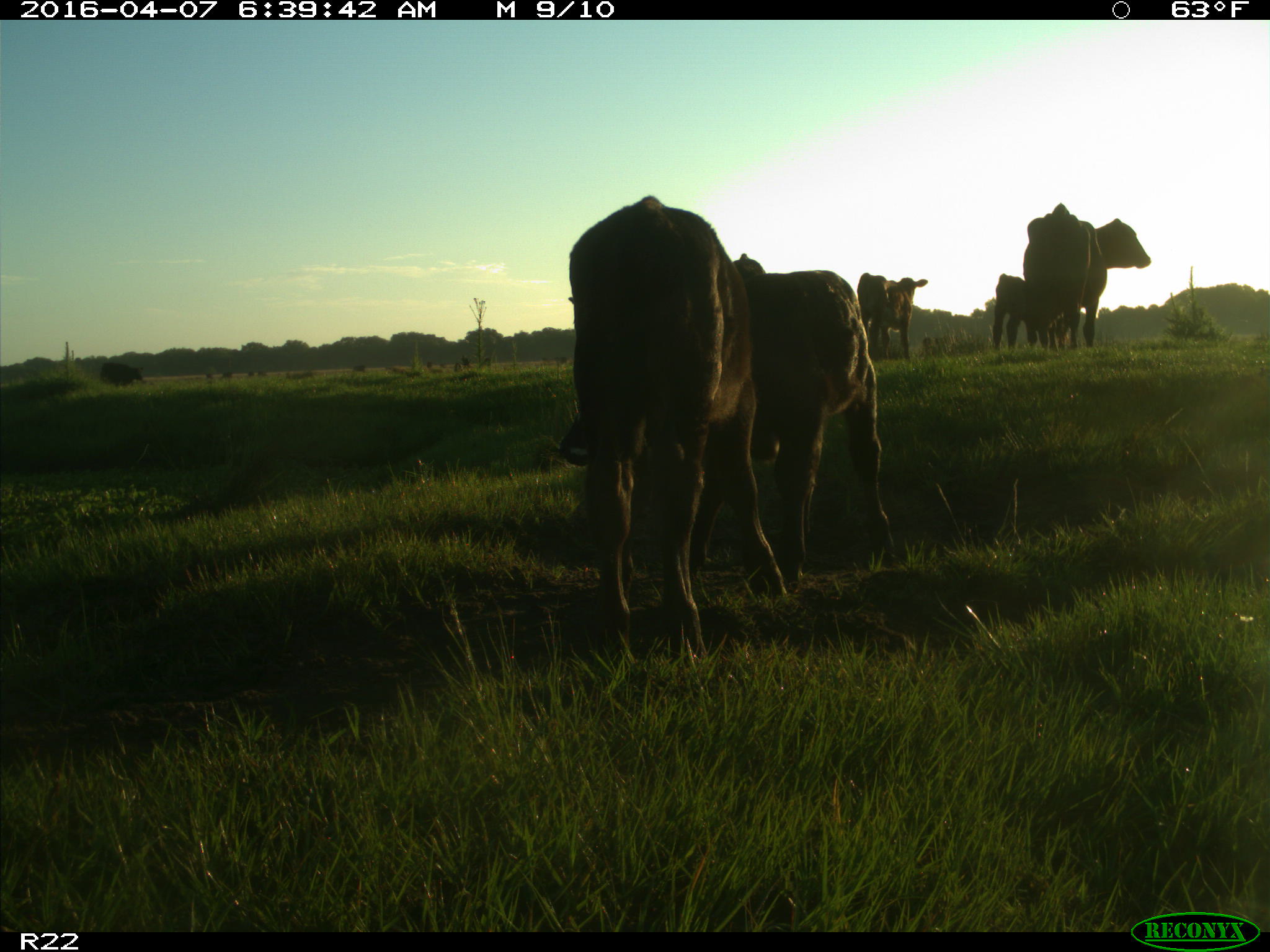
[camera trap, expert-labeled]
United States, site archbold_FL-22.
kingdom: Animalia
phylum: Chordata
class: Mammalia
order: Artiodactyla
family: Bovidae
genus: Bos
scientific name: Bos taurus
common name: domestic cow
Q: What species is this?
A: Bos taurus (domestic cow).